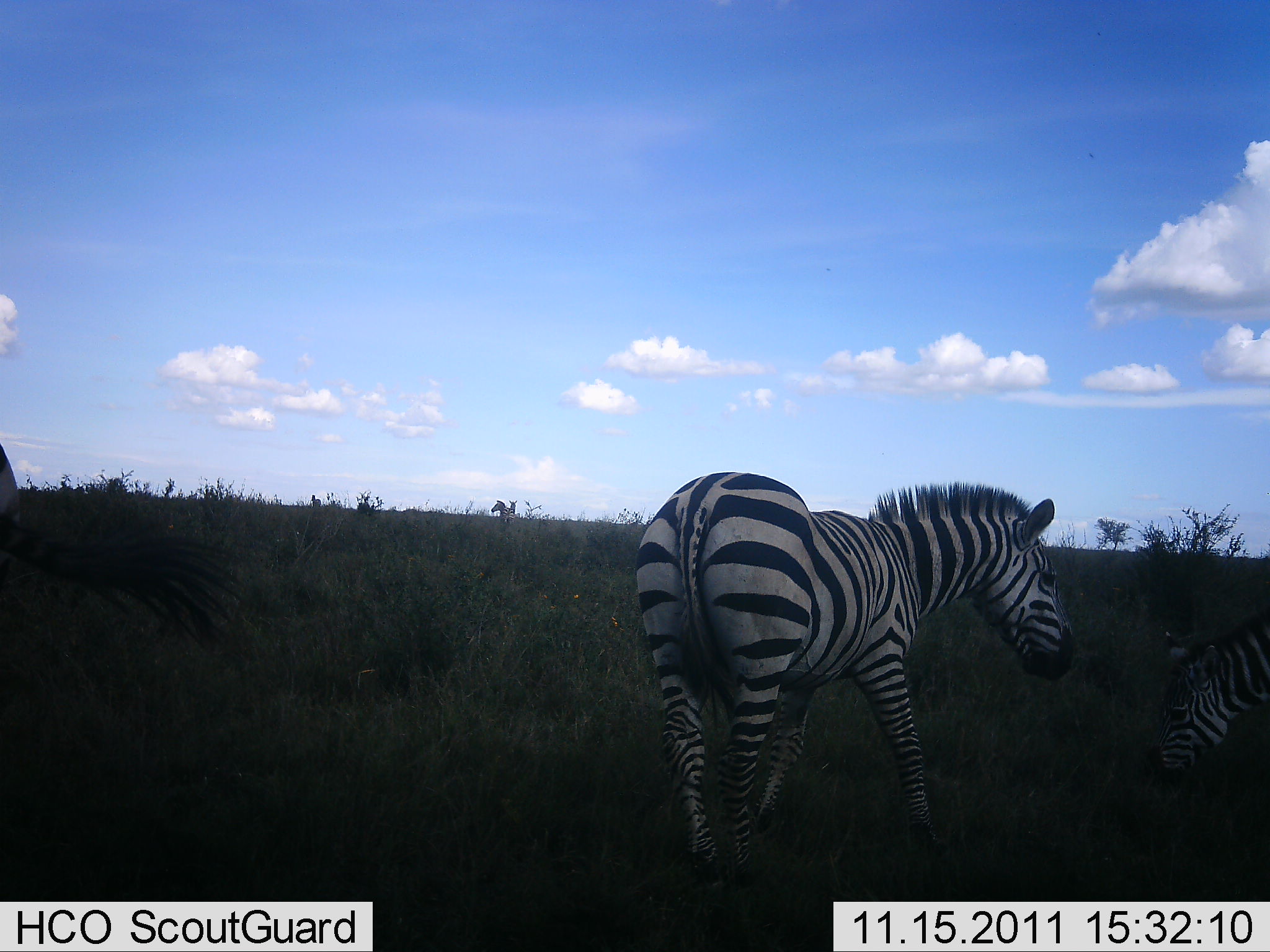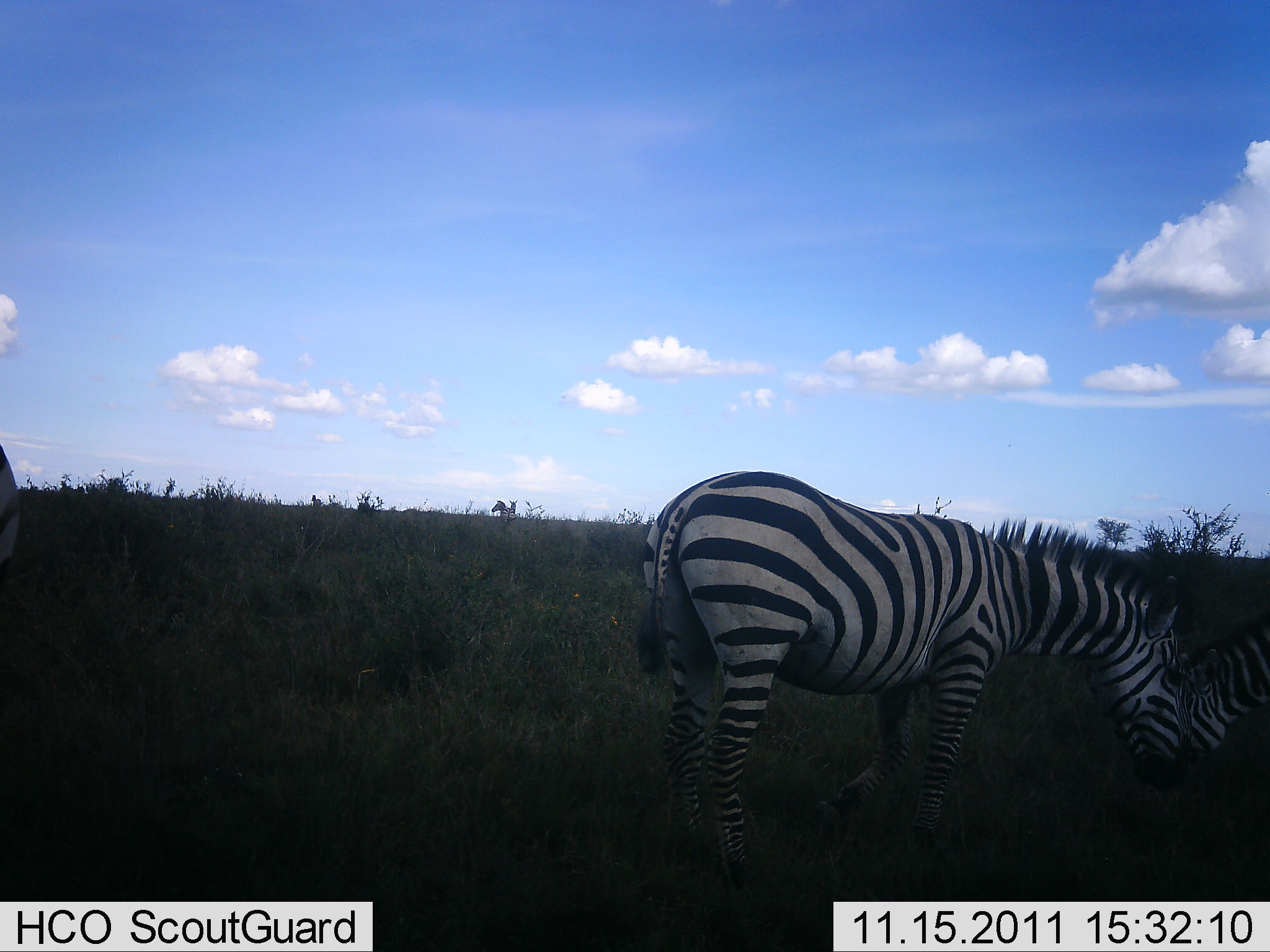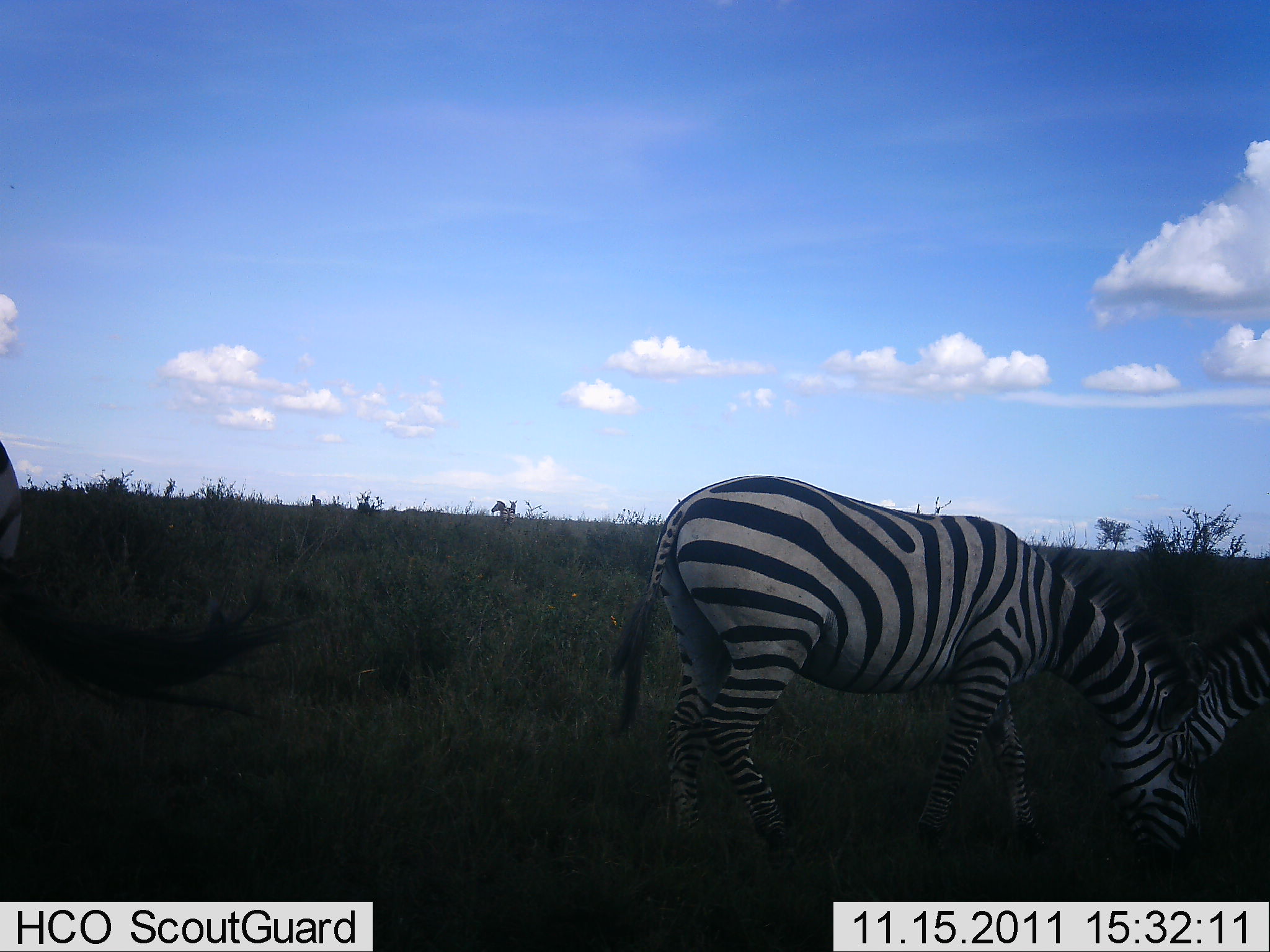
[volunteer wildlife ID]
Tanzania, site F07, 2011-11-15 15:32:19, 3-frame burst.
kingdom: Animalia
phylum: Chordata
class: Mammalia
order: Perissodactyla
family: Equidae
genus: Equus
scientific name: Equus quagga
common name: plains zebra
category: zebra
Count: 3.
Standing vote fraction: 43%.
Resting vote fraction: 0%.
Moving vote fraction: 14%.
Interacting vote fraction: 7%.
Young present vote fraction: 14%.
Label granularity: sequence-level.